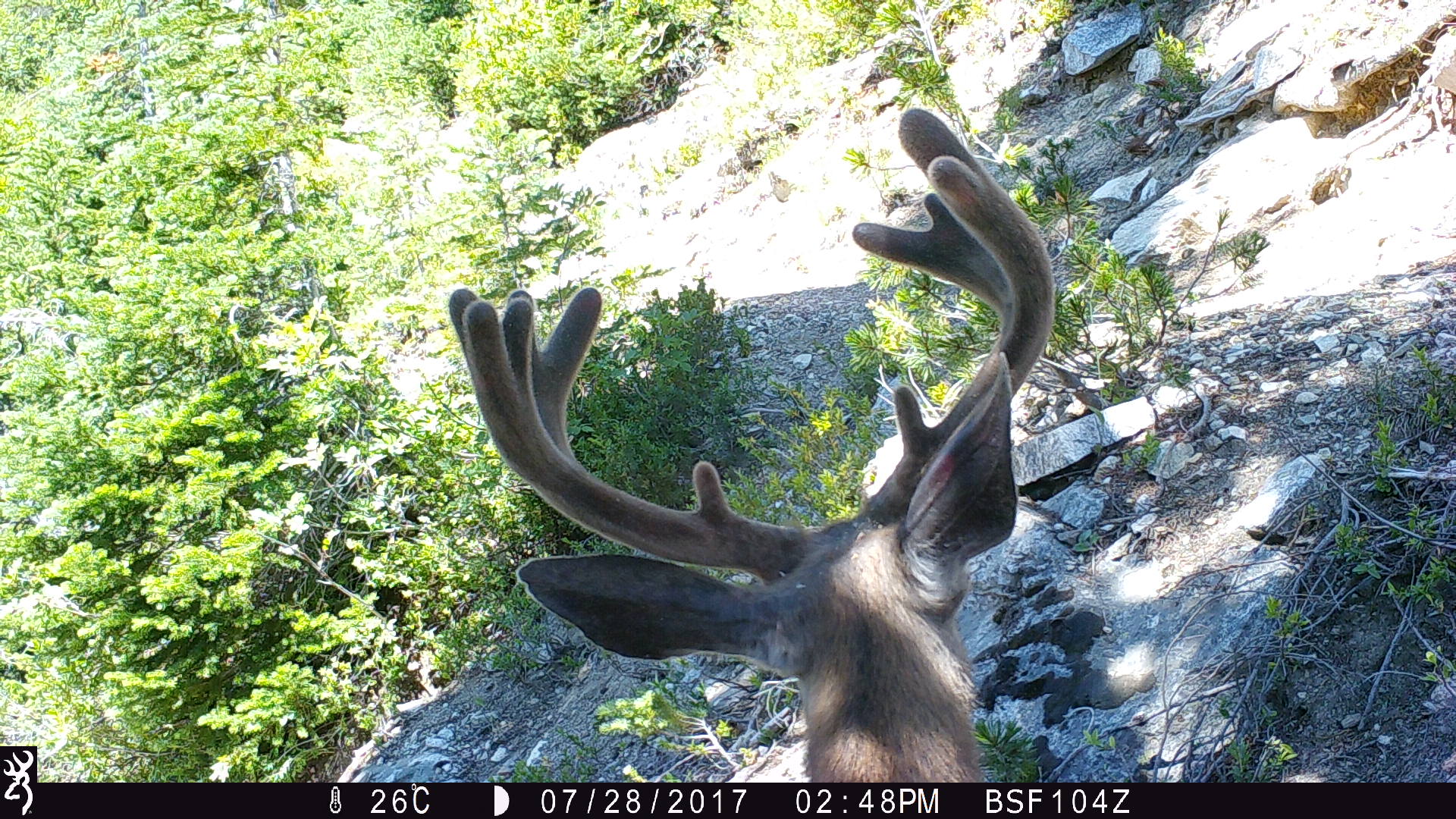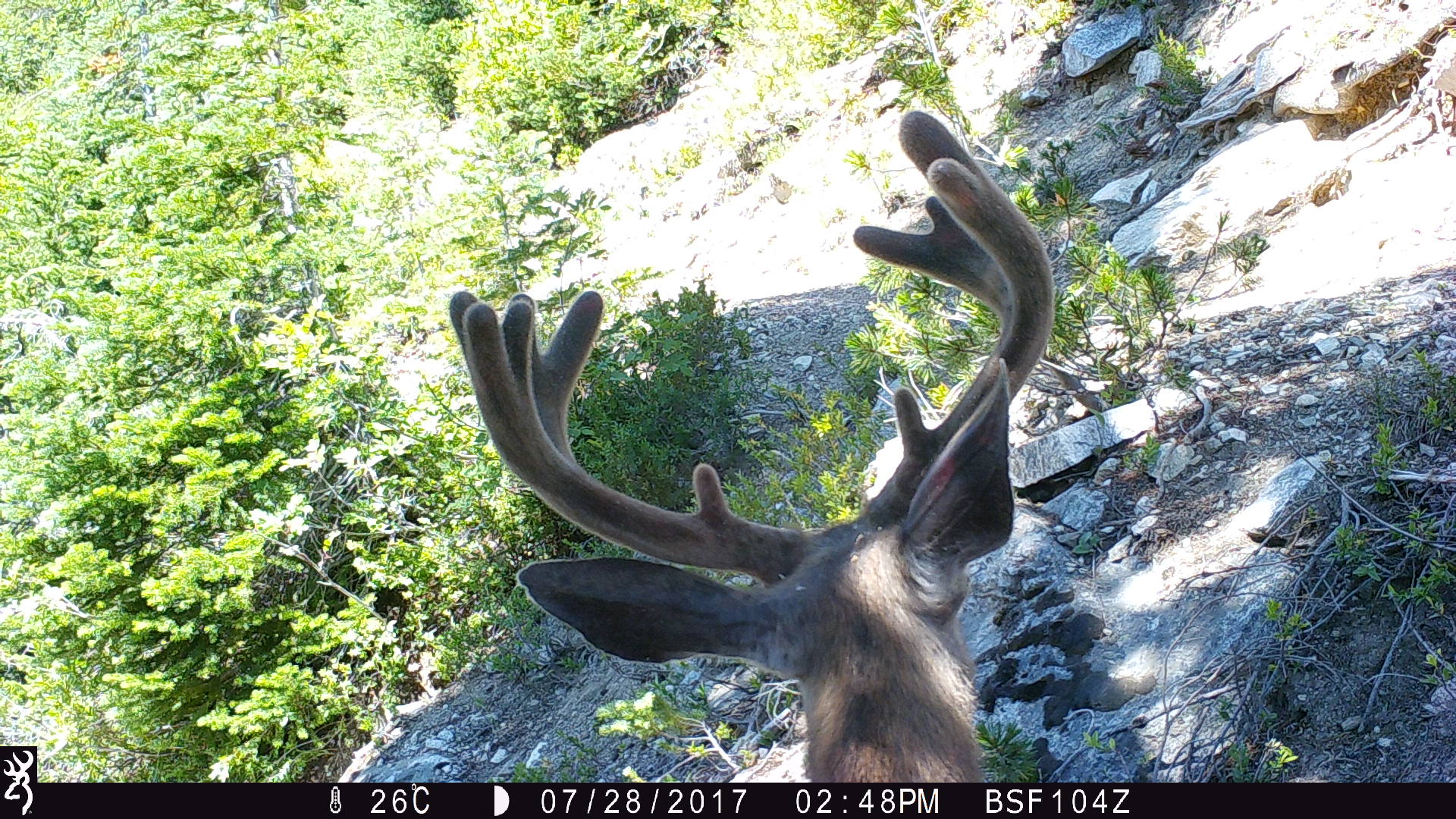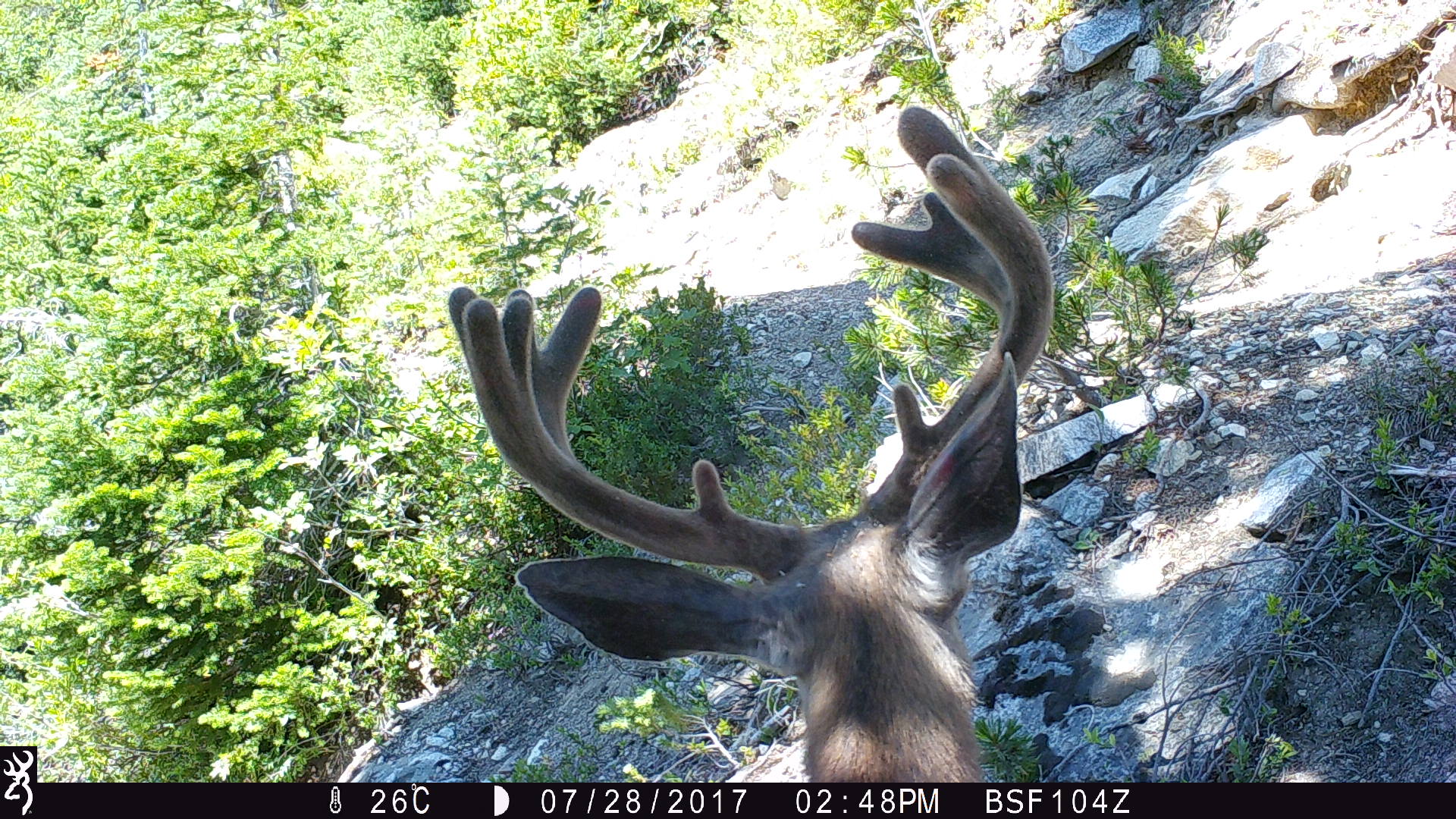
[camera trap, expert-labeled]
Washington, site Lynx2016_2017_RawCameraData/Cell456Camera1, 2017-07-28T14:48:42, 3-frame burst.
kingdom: Animalia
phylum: Chordata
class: Mammalia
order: Artiodactyla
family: Cervidae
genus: Odocoileus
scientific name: Odocoileus hemionus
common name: mule deer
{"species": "Odocoileus hemionus (mule deer)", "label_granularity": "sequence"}